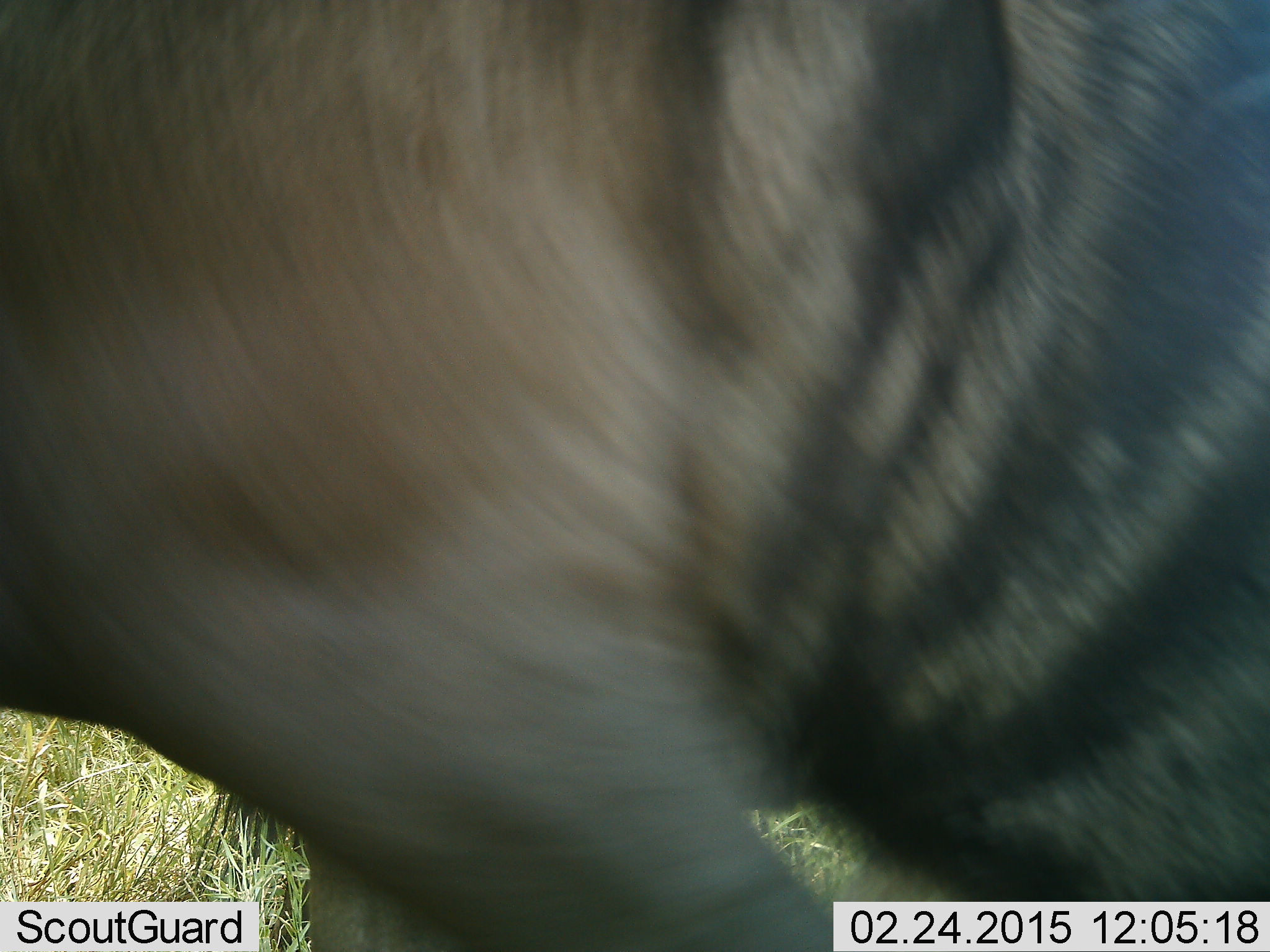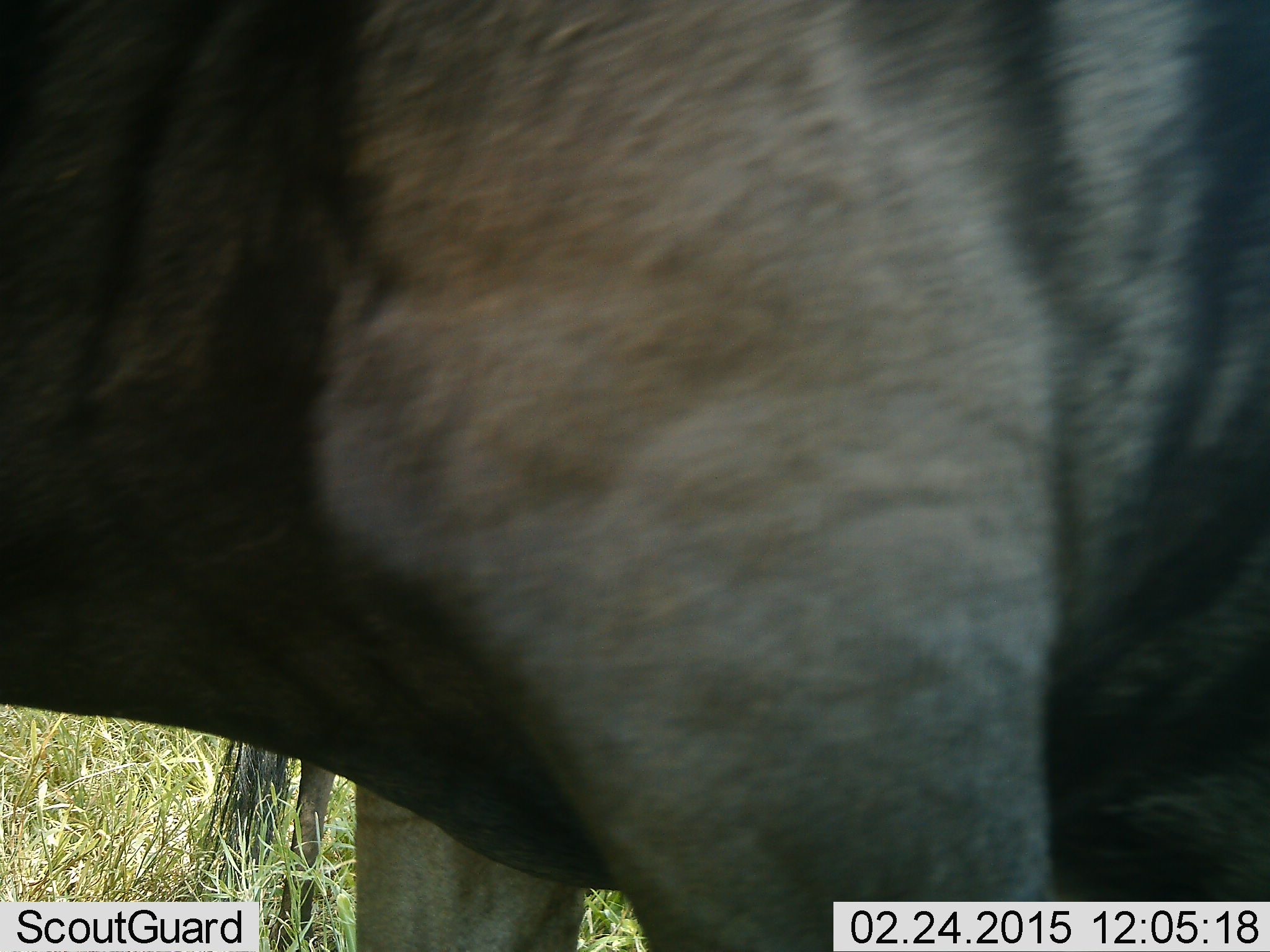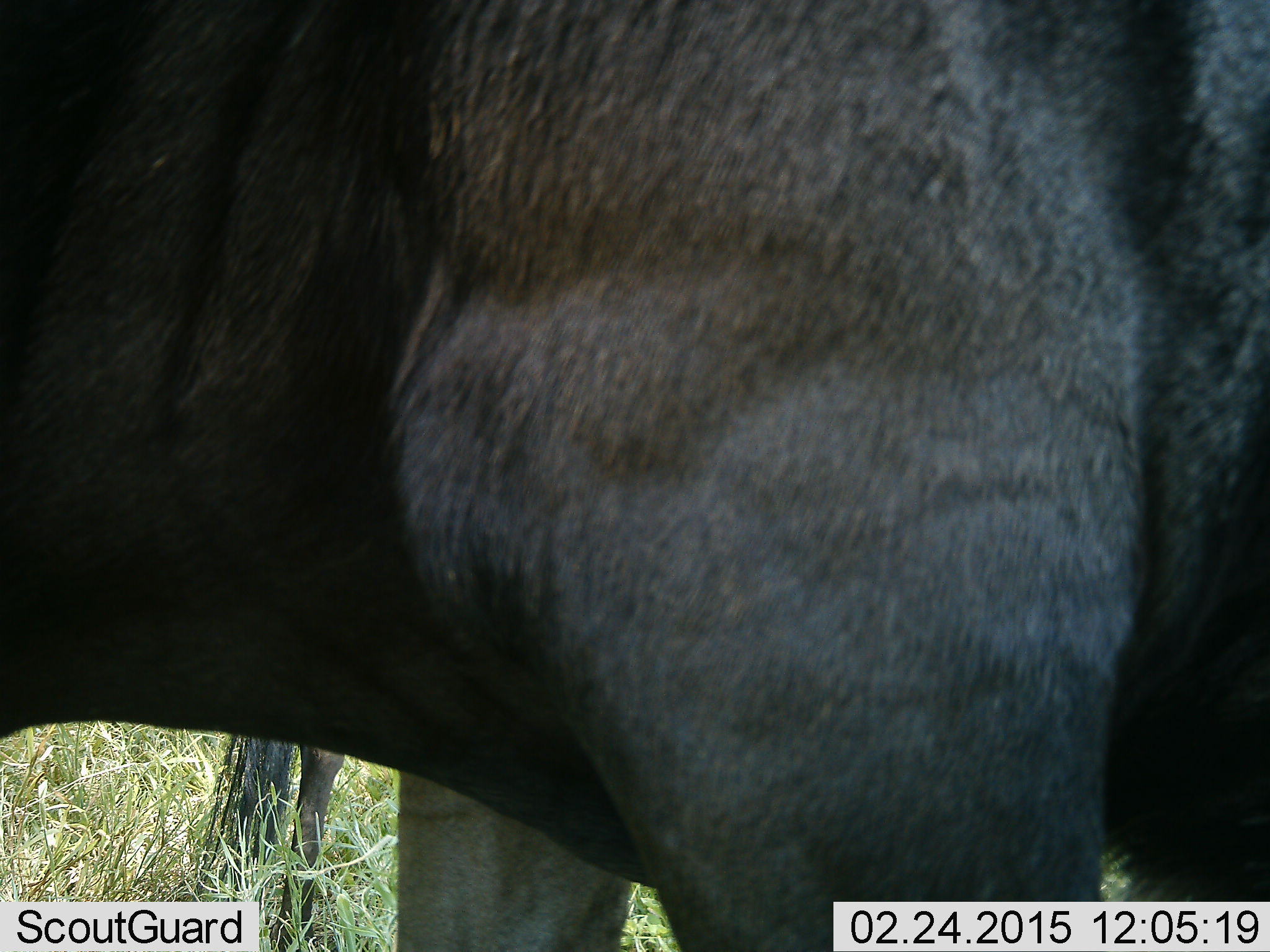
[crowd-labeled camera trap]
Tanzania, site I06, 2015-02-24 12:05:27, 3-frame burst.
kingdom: Animalia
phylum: Chordata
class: Mammalia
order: Artiodactyla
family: Bovidae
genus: Connochaetes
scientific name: Connochaetes taurinus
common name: blue wildebeest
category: wildebeest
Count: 1.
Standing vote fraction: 60%.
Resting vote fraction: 0%.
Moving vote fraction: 50%.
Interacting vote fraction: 0%.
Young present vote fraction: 10%.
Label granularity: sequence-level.